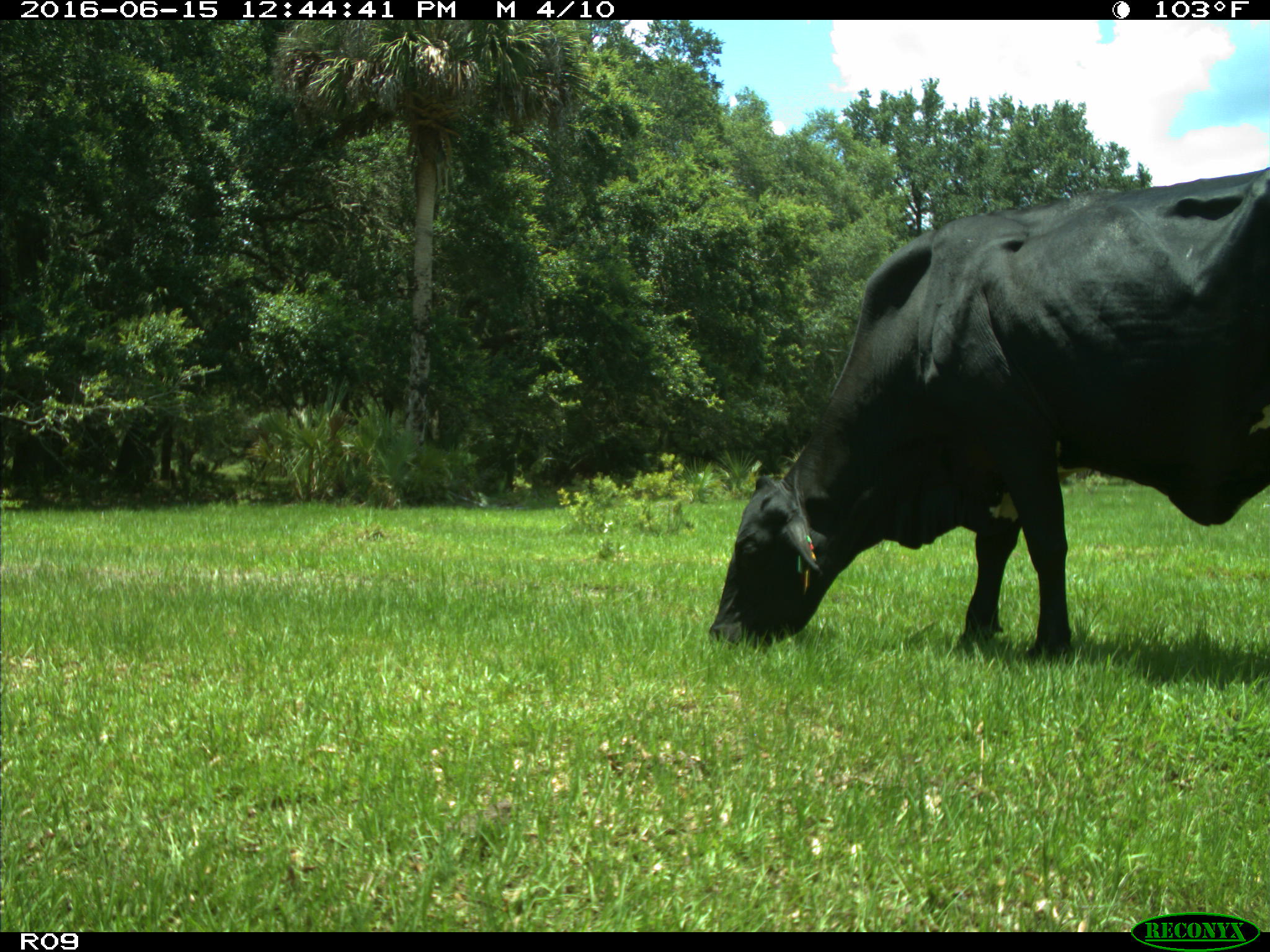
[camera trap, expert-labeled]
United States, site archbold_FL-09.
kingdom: Animalia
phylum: Chordata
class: Mammalia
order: Artiodactyla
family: Bovidae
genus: Bos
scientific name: Bos taurus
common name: domestic cow